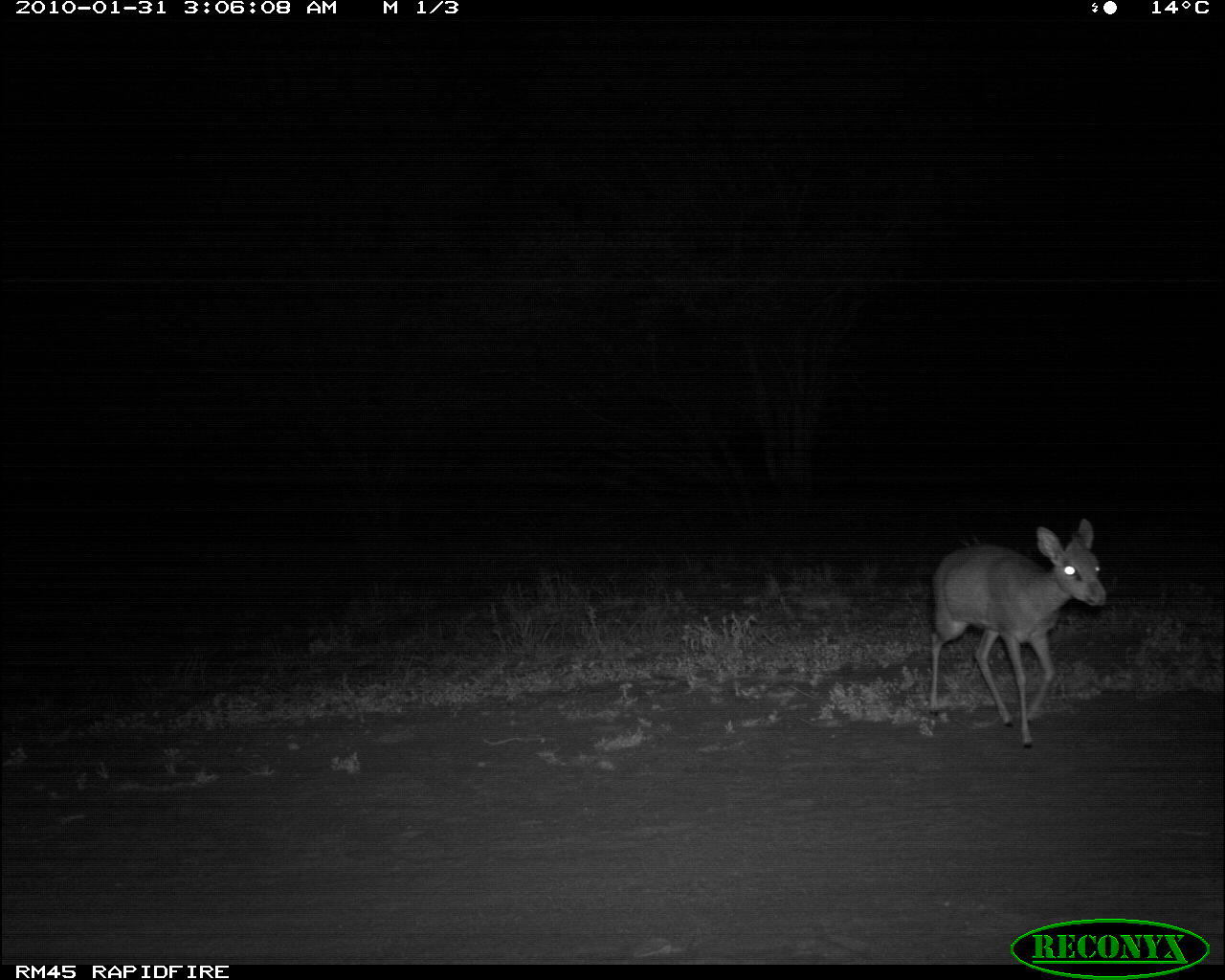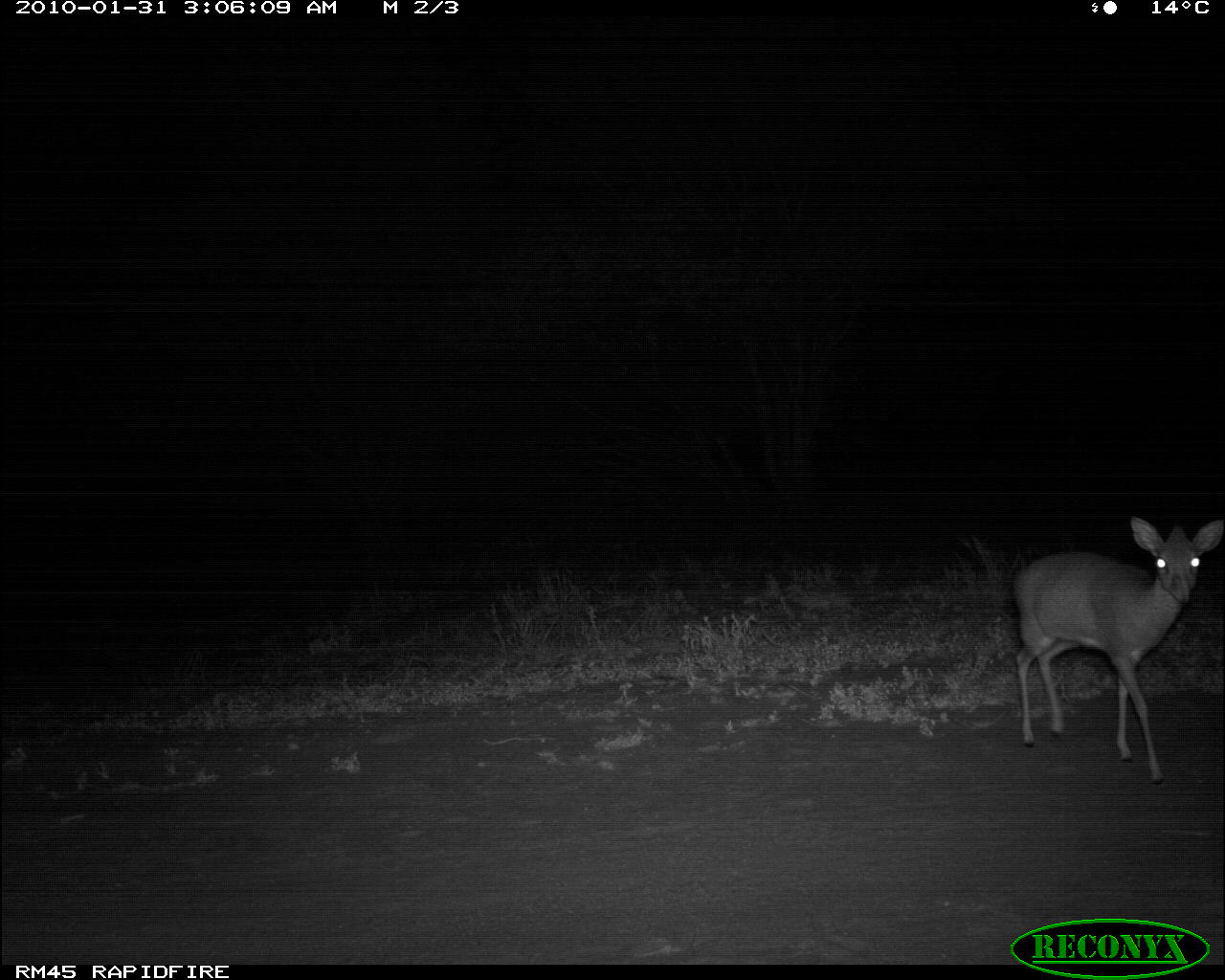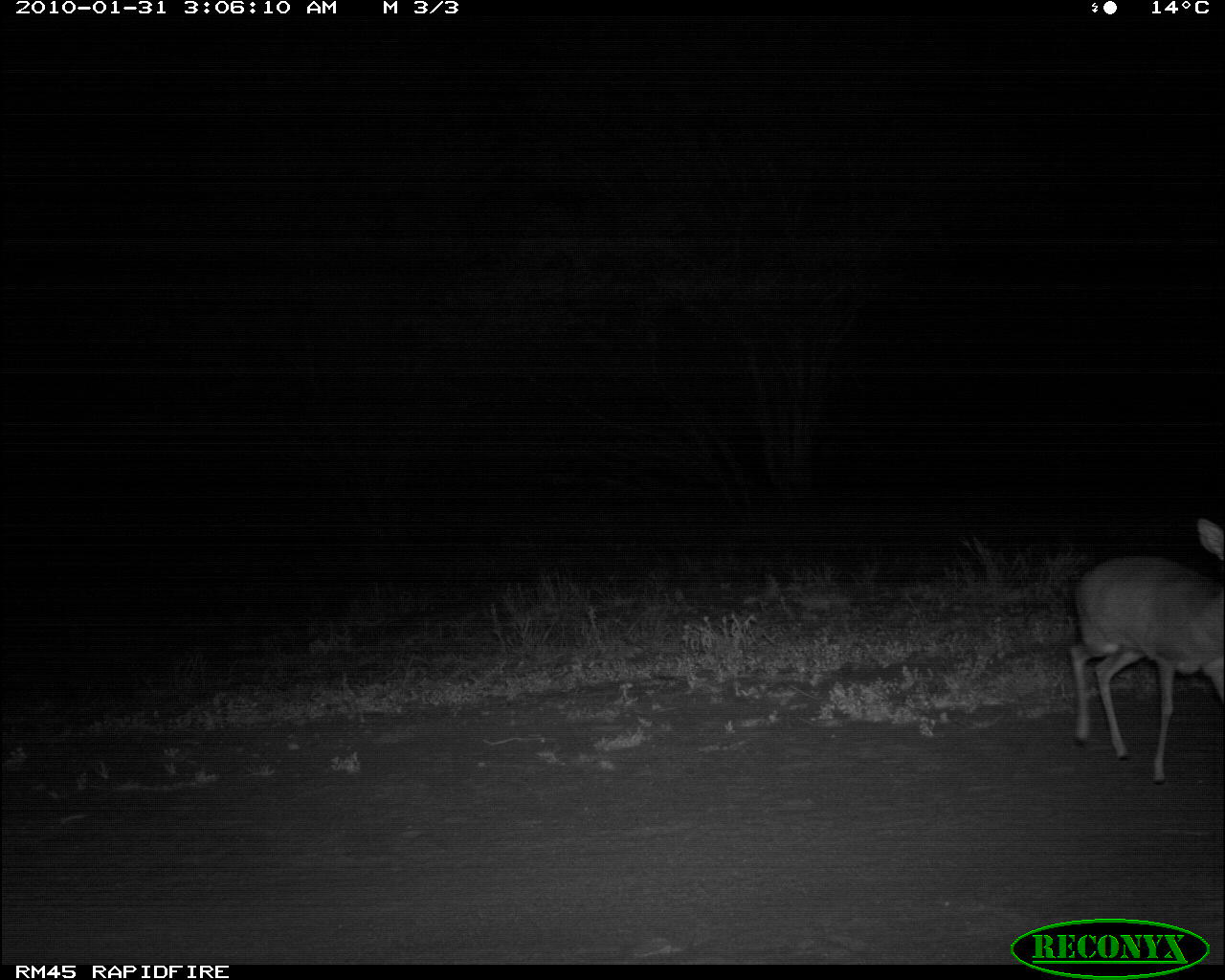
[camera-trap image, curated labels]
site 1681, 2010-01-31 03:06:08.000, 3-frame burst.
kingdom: Animalia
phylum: Chordata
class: Mammalia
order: Artiodactyla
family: Bovidae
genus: Madoqua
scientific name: Madoqua guentheri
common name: günther's dik-dik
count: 1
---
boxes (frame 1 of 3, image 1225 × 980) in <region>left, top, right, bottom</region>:
madoqua guentheri: <region>926, 516, 1110, 749</region>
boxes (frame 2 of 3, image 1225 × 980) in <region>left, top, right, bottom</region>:
madoqua guentheri: <region>1011, 514, 1225, 785</region>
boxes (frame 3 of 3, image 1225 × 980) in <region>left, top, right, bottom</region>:
madoqua guentheri: <region>1059, 516, 1225, 783</region>